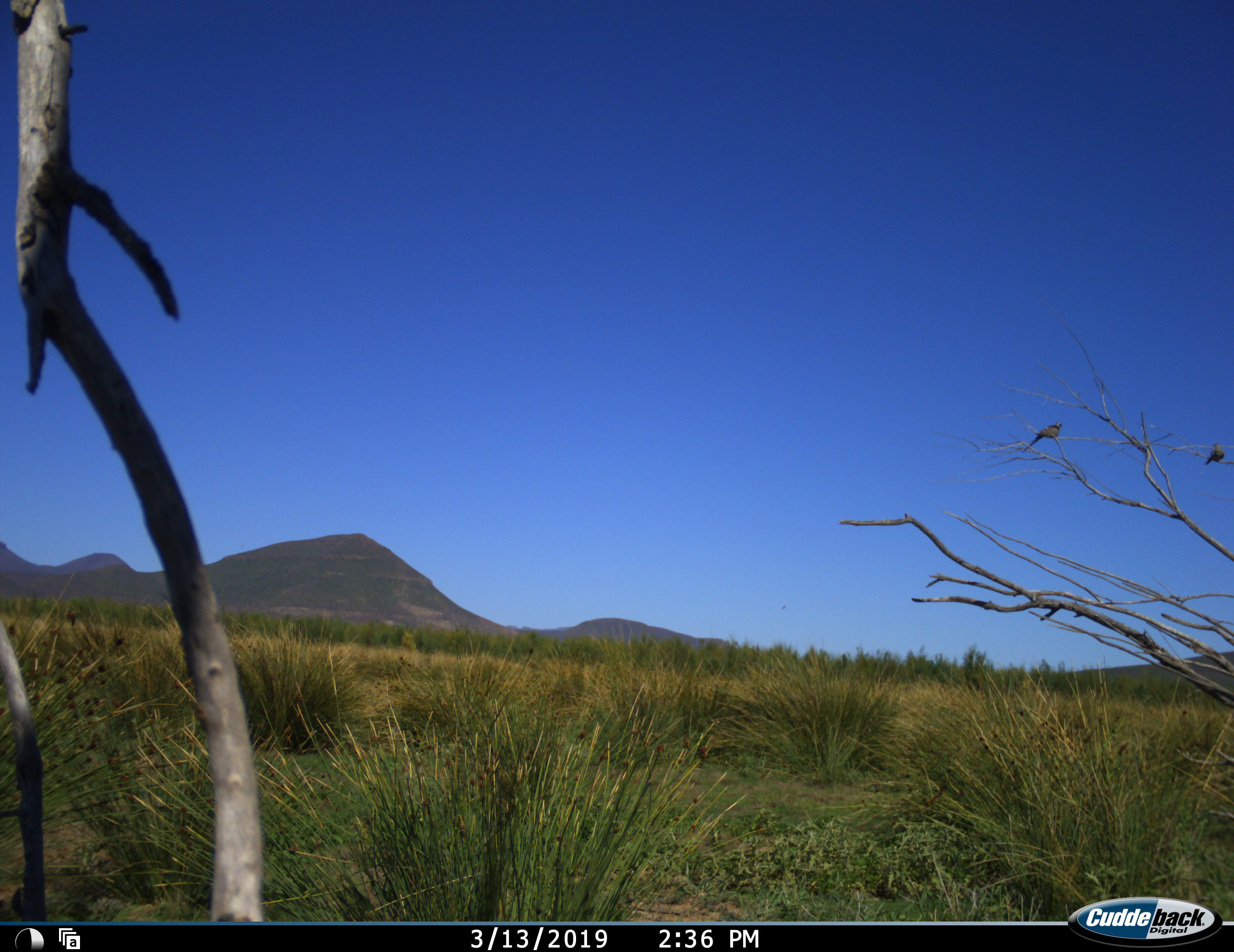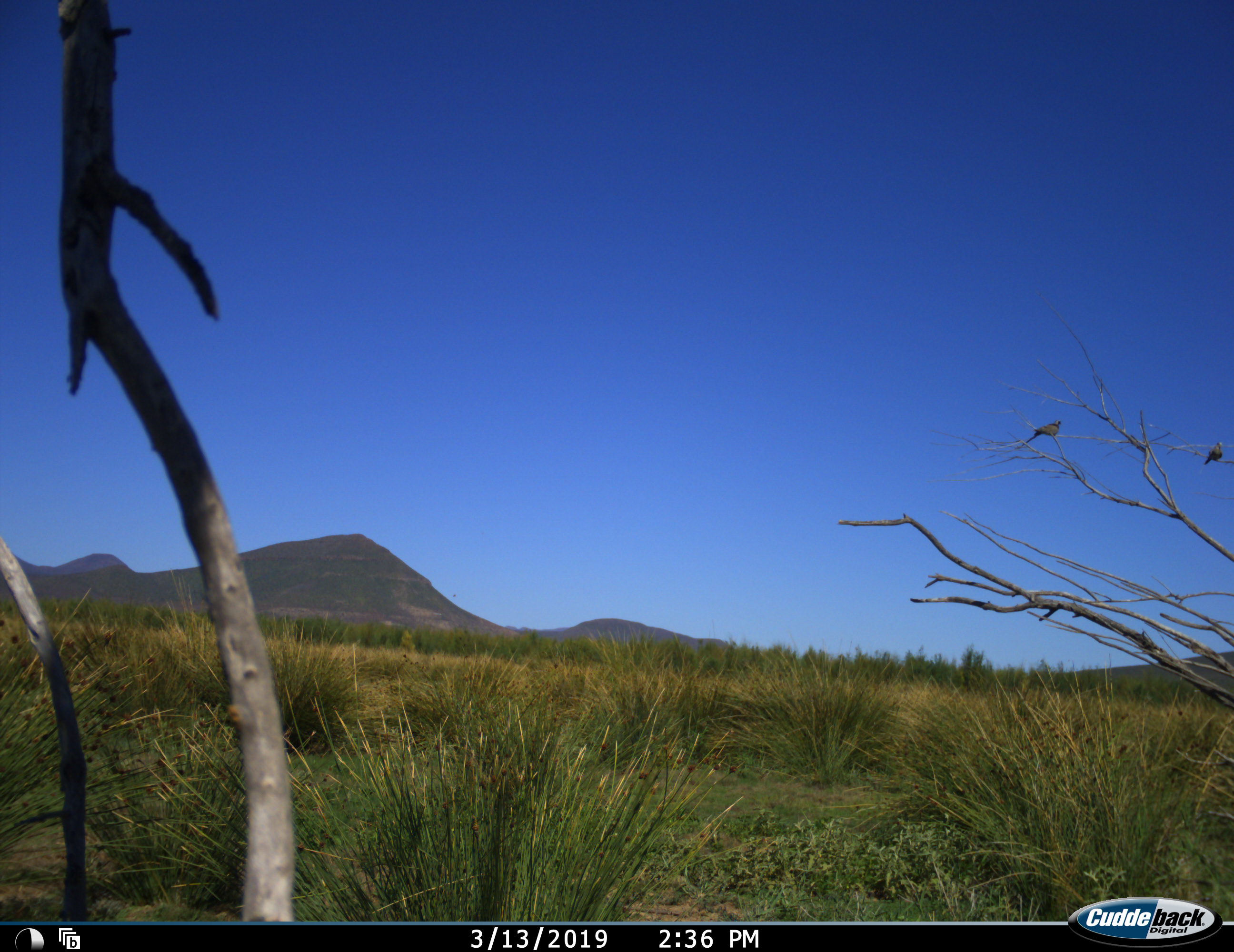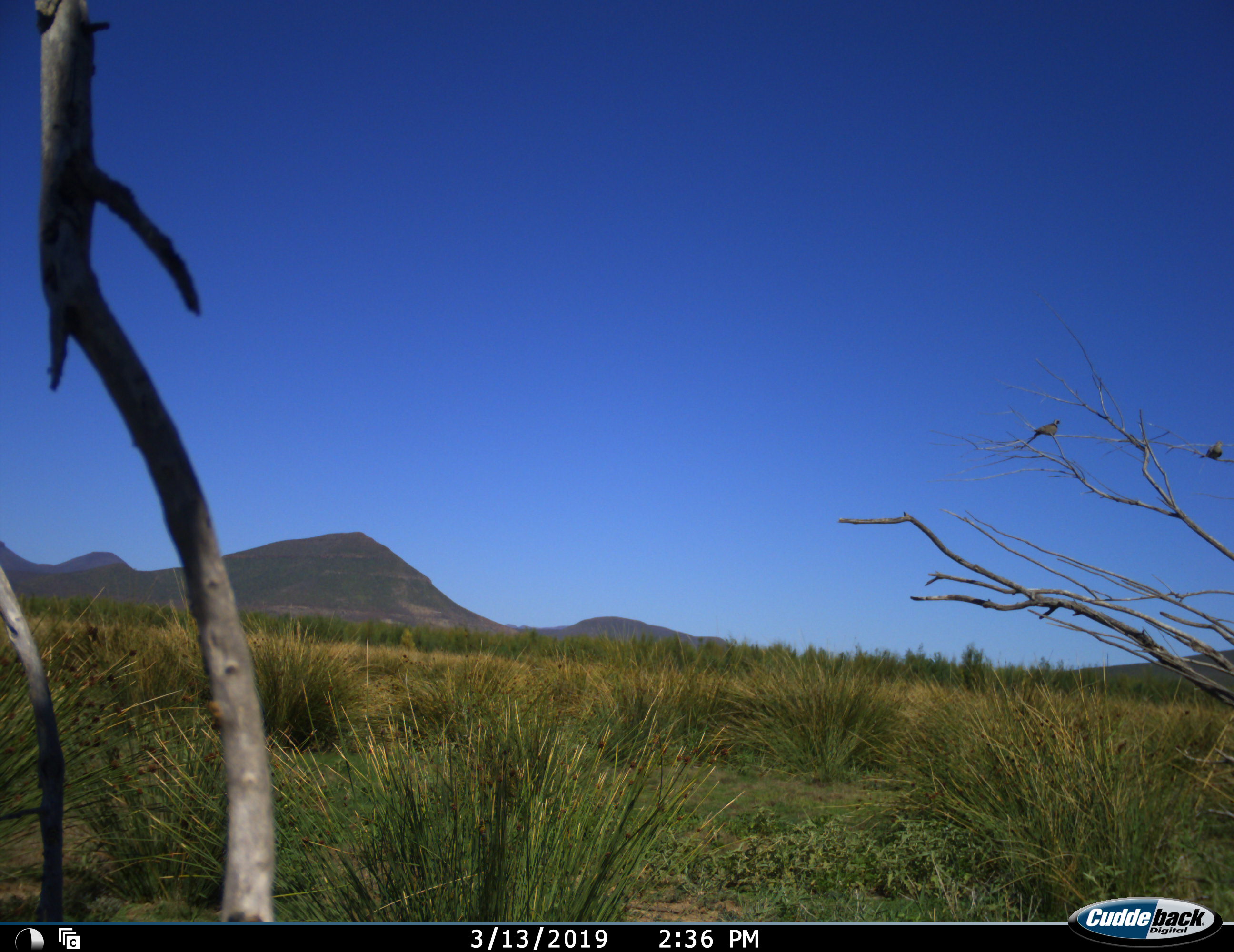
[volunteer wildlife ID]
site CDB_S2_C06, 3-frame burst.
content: unidentified animal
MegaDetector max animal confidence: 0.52